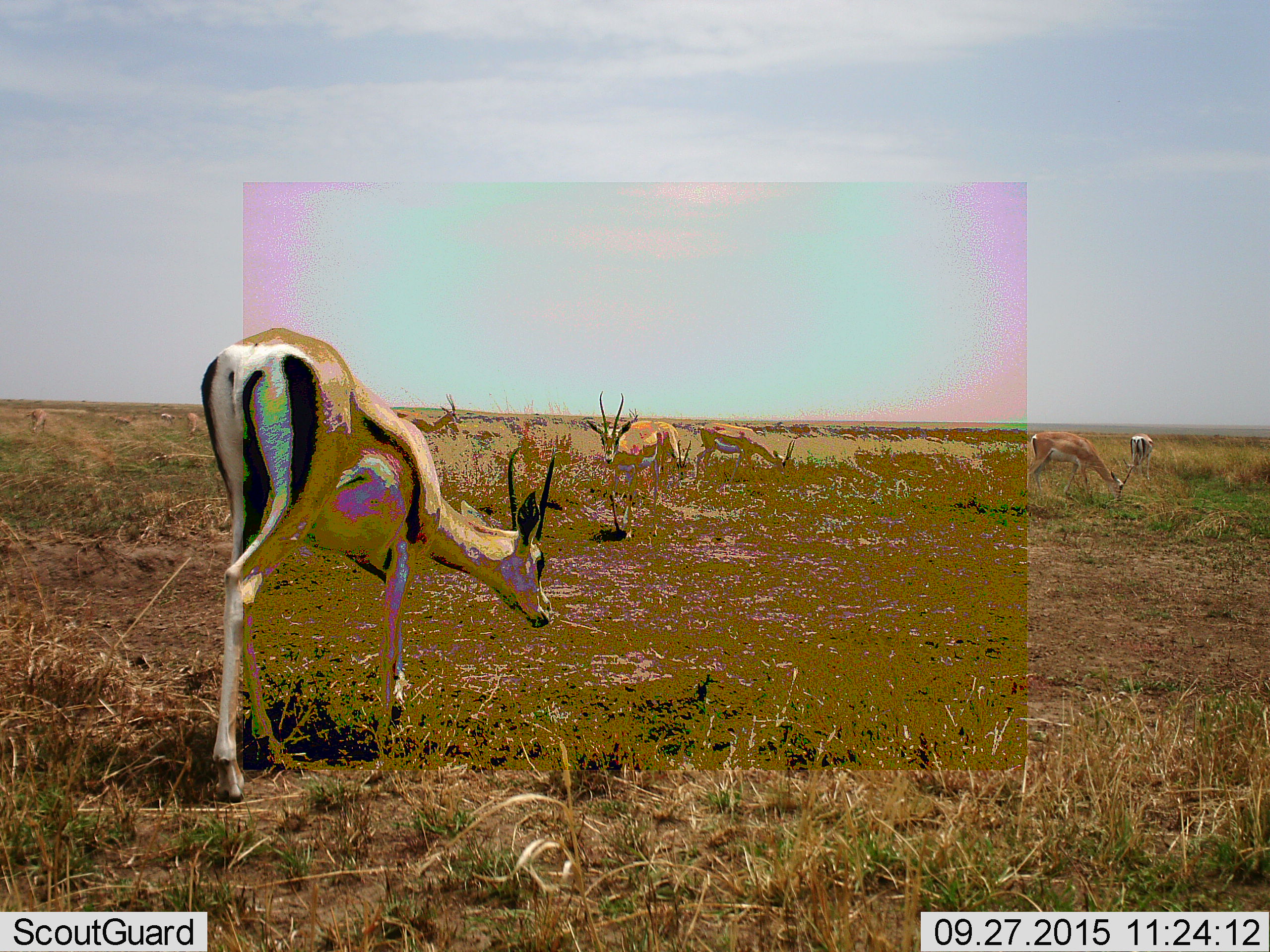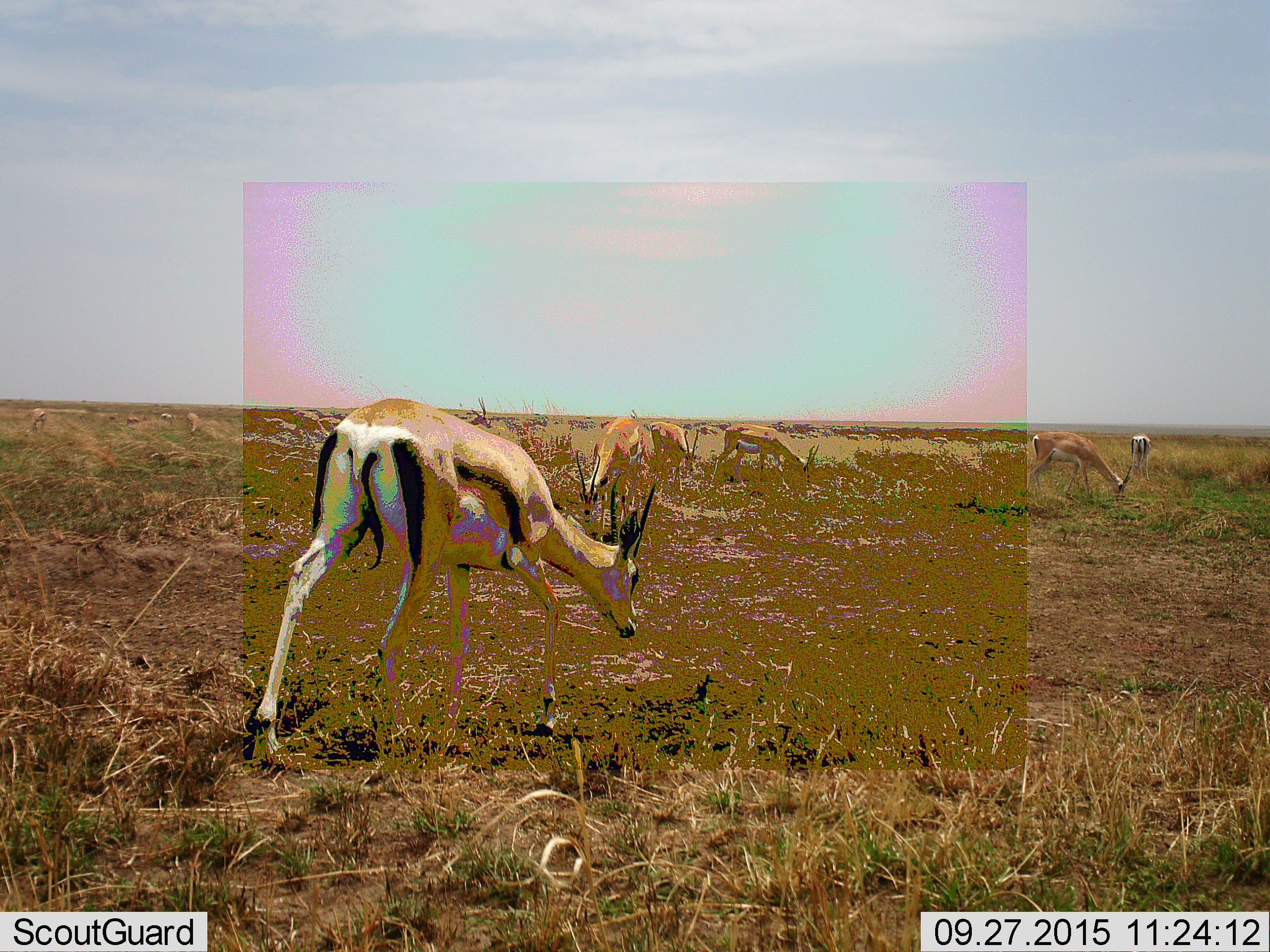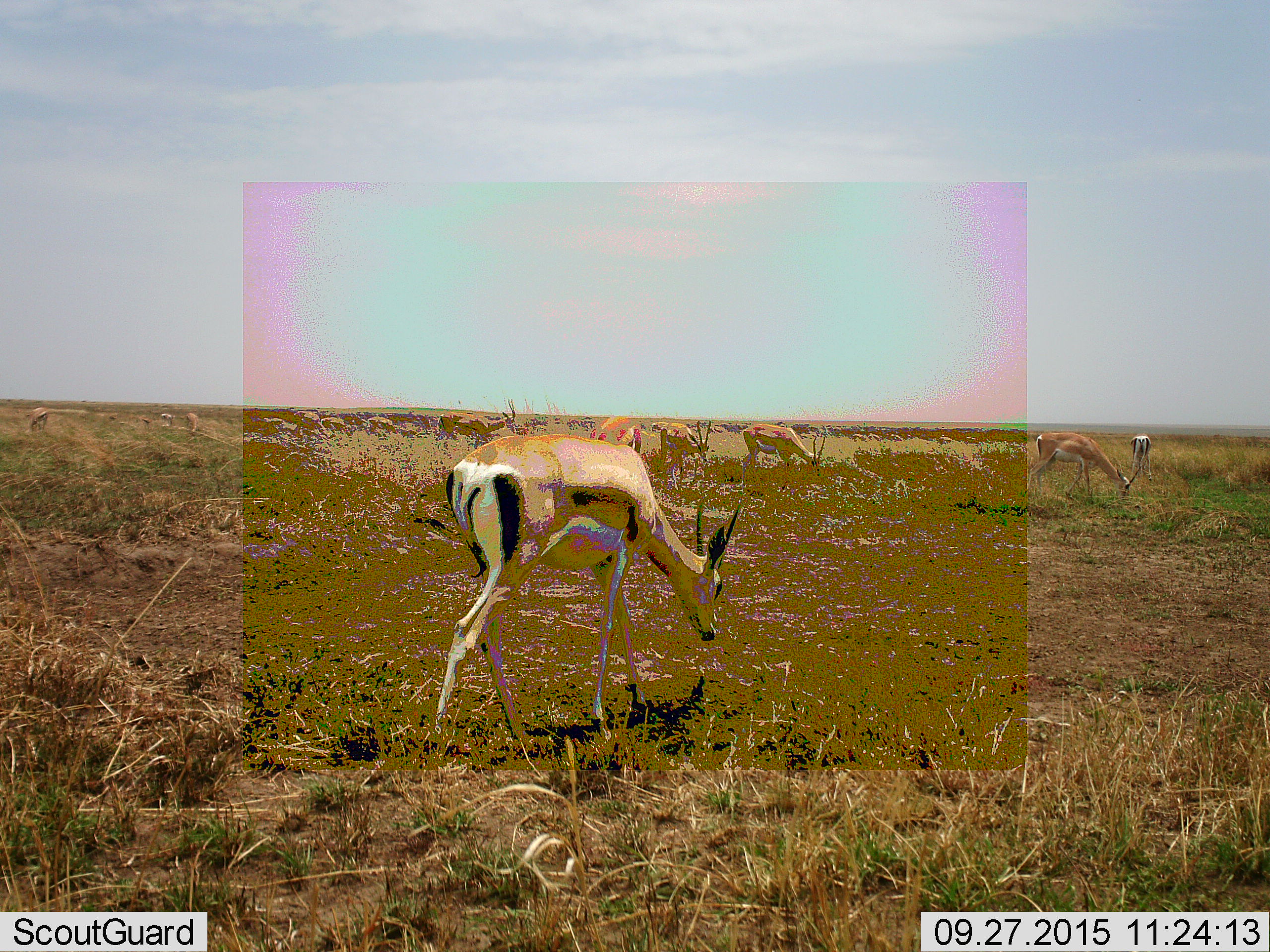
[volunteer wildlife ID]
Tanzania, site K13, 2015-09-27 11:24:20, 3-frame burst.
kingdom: Animalia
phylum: Chordata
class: Mammalia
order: Artiodactyla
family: Bovidae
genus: Nanger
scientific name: Nanger granti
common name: grant's gazelle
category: gazellegrants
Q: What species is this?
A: Gazellegrants (grant's gazelle) (Nanger granti).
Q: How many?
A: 7.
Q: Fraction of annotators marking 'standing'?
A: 20%.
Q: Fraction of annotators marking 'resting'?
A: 0%.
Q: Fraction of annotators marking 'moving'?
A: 60%.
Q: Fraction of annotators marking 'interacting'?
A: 0%.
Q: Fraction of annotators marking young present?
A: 0%.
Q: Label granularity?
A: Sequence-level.